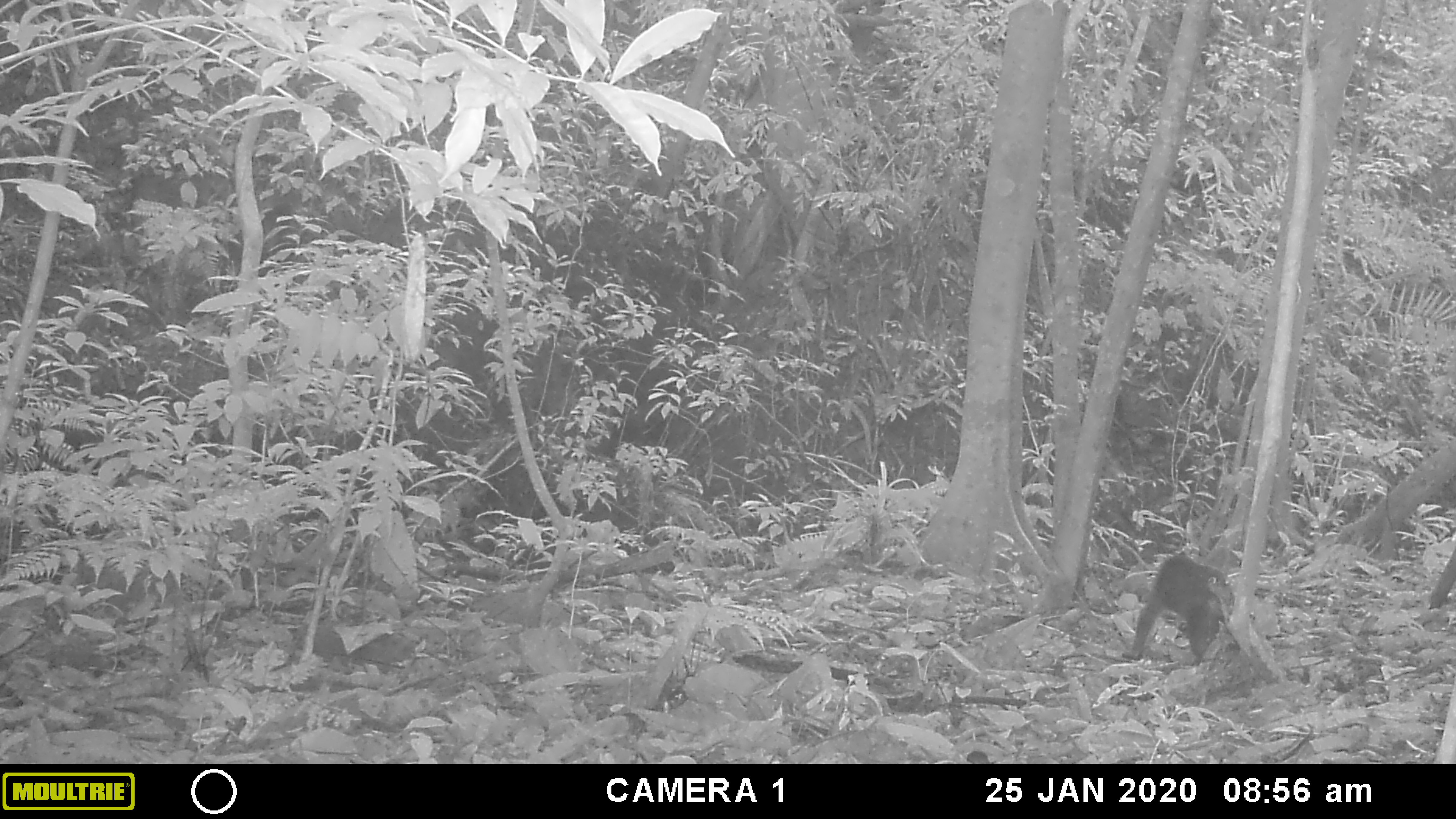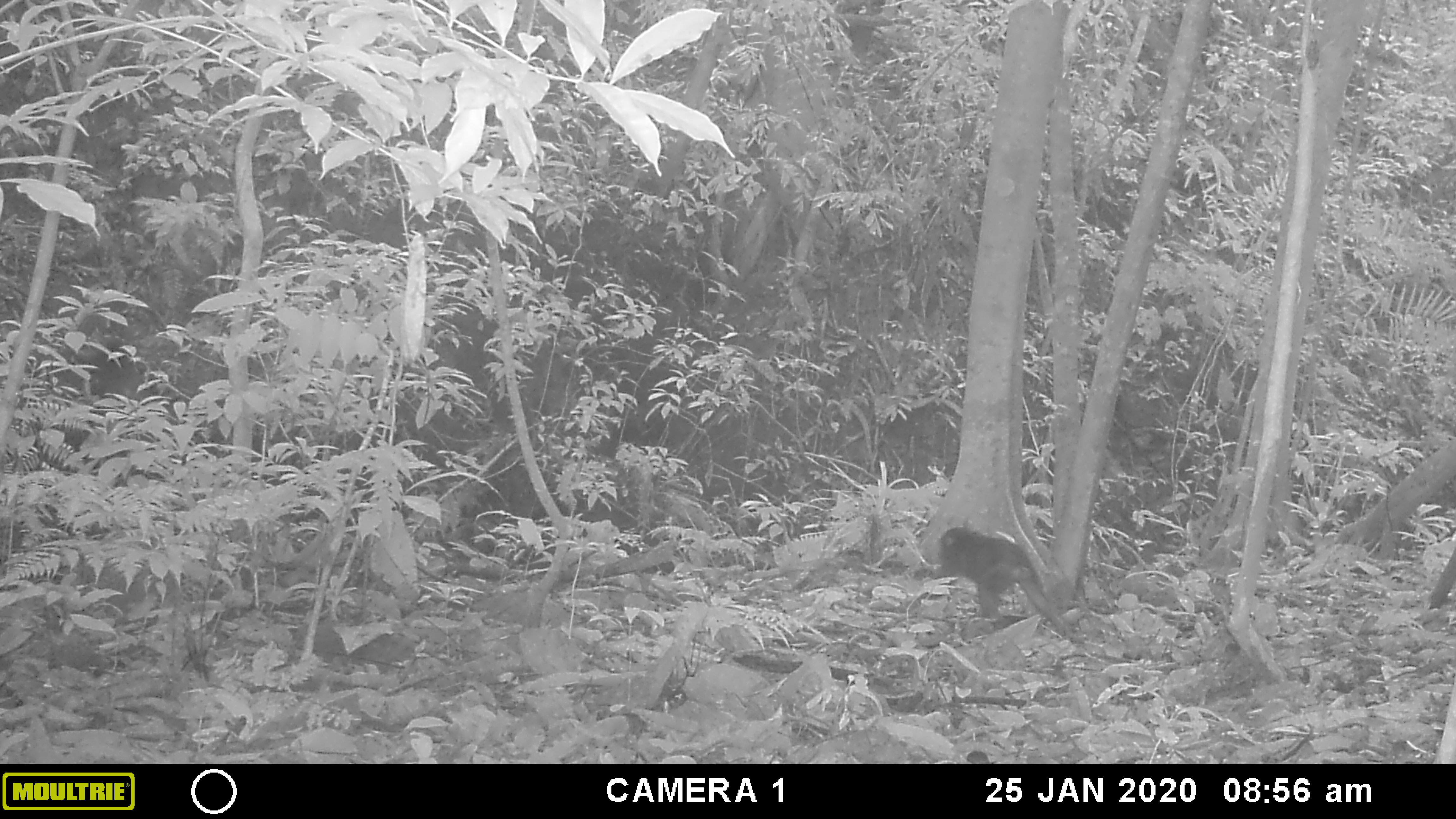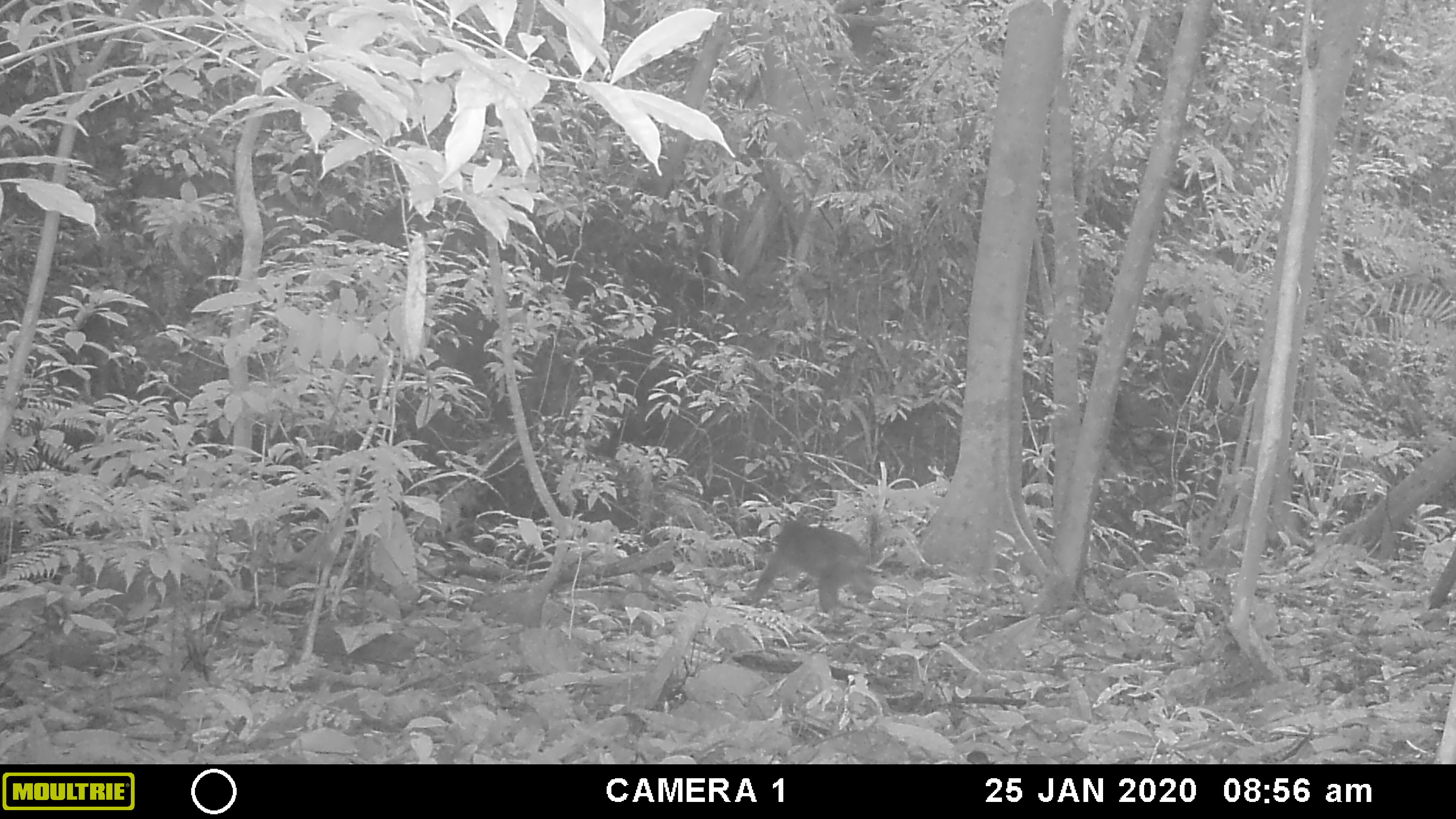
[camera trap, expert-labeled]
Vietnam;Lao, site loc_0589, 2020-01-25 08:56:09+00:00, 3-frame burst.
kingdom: Animalia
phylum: Chordata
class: Mammalia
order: Primates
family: Cercopithecidae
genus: Macaca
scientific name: Macaca arctoides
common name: stump-tailed macaque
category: stump tailed macaque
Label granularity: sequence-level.